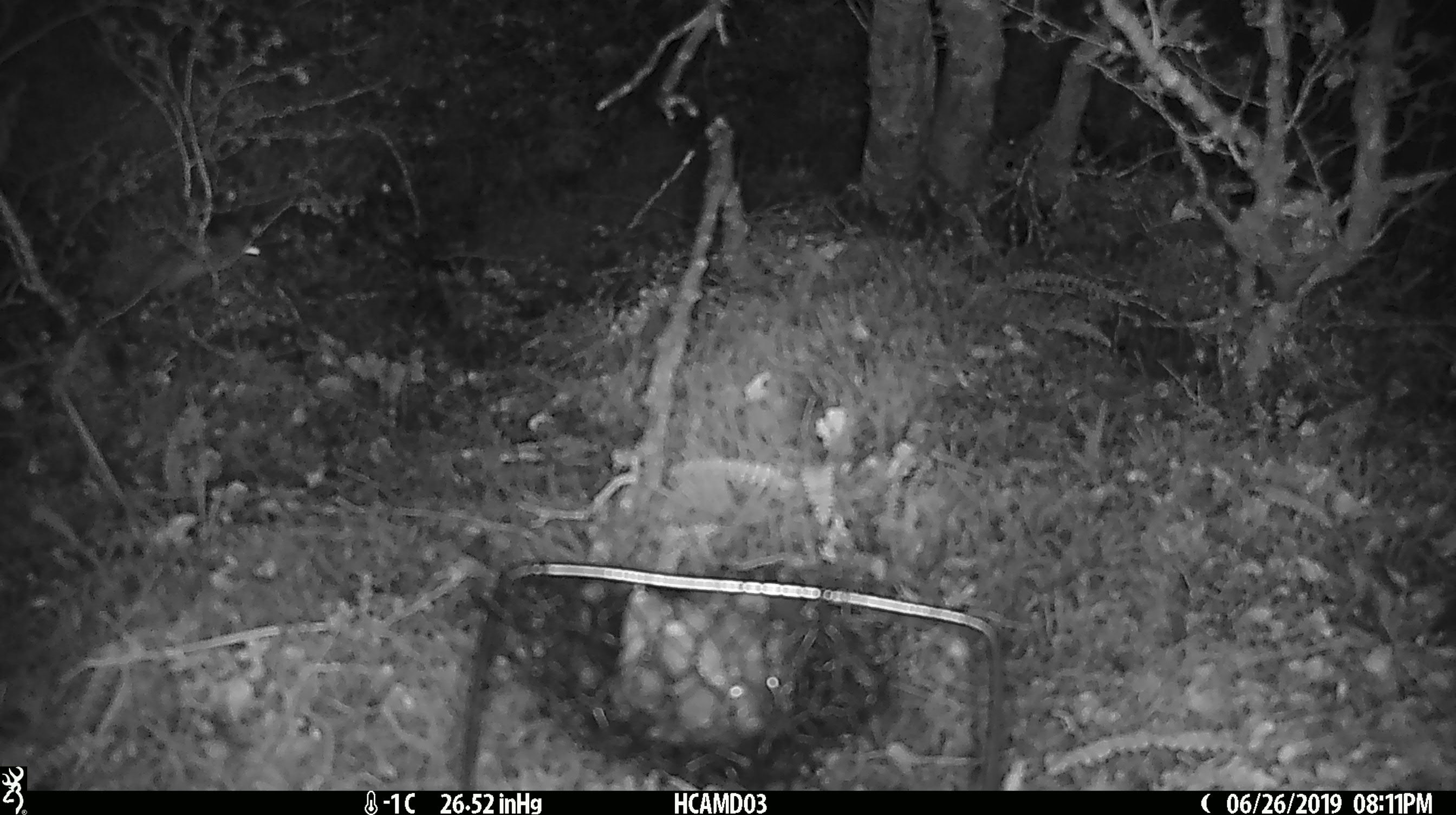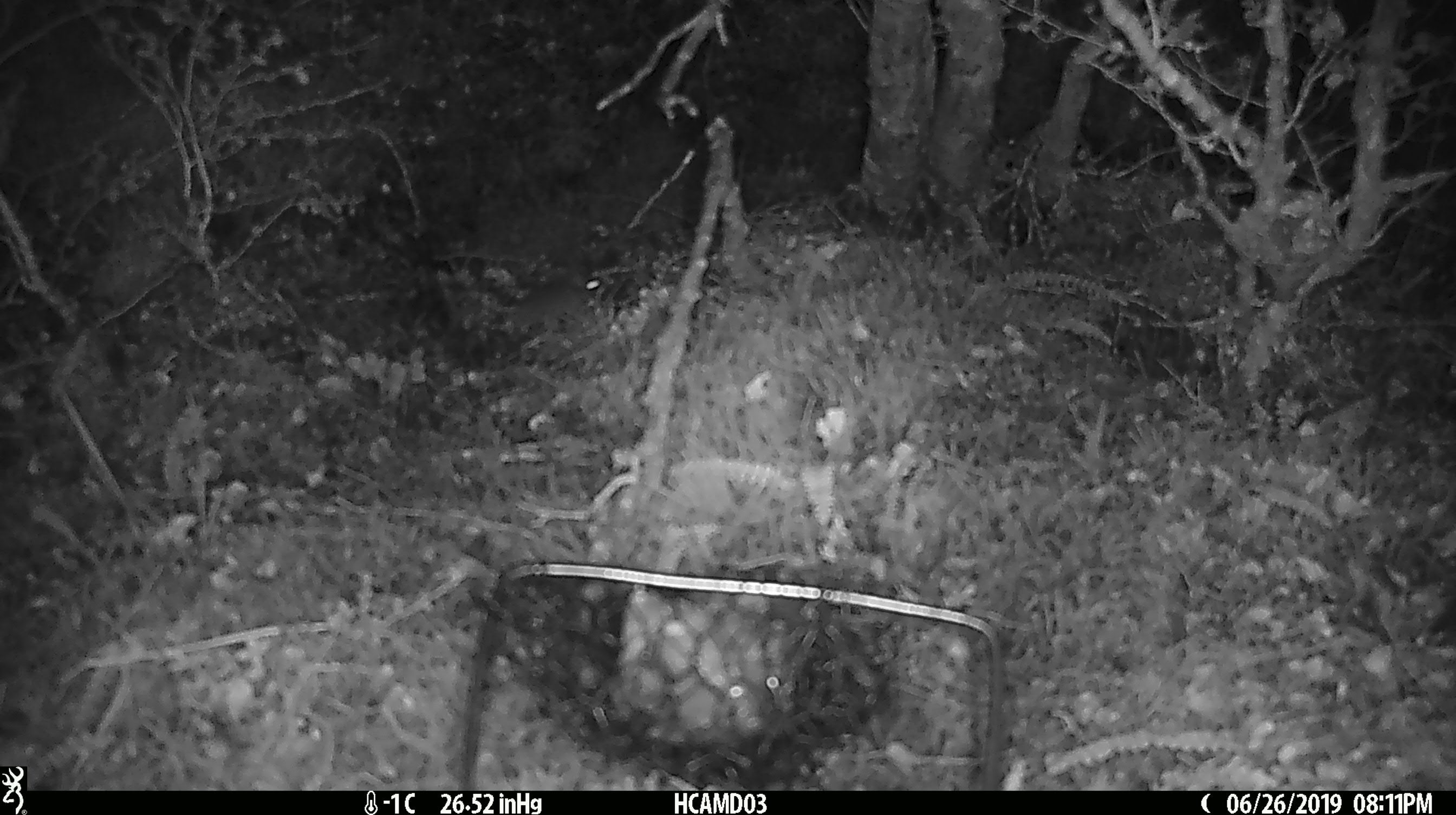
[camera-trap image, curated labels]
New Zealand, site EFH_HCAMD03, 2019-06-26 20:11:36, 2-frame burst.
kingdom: Animalia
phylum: Chordata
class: Mammalia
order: Rodentia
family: Muridae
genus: Mus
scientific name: Mus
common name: mouse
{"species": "mouse (Mus)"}